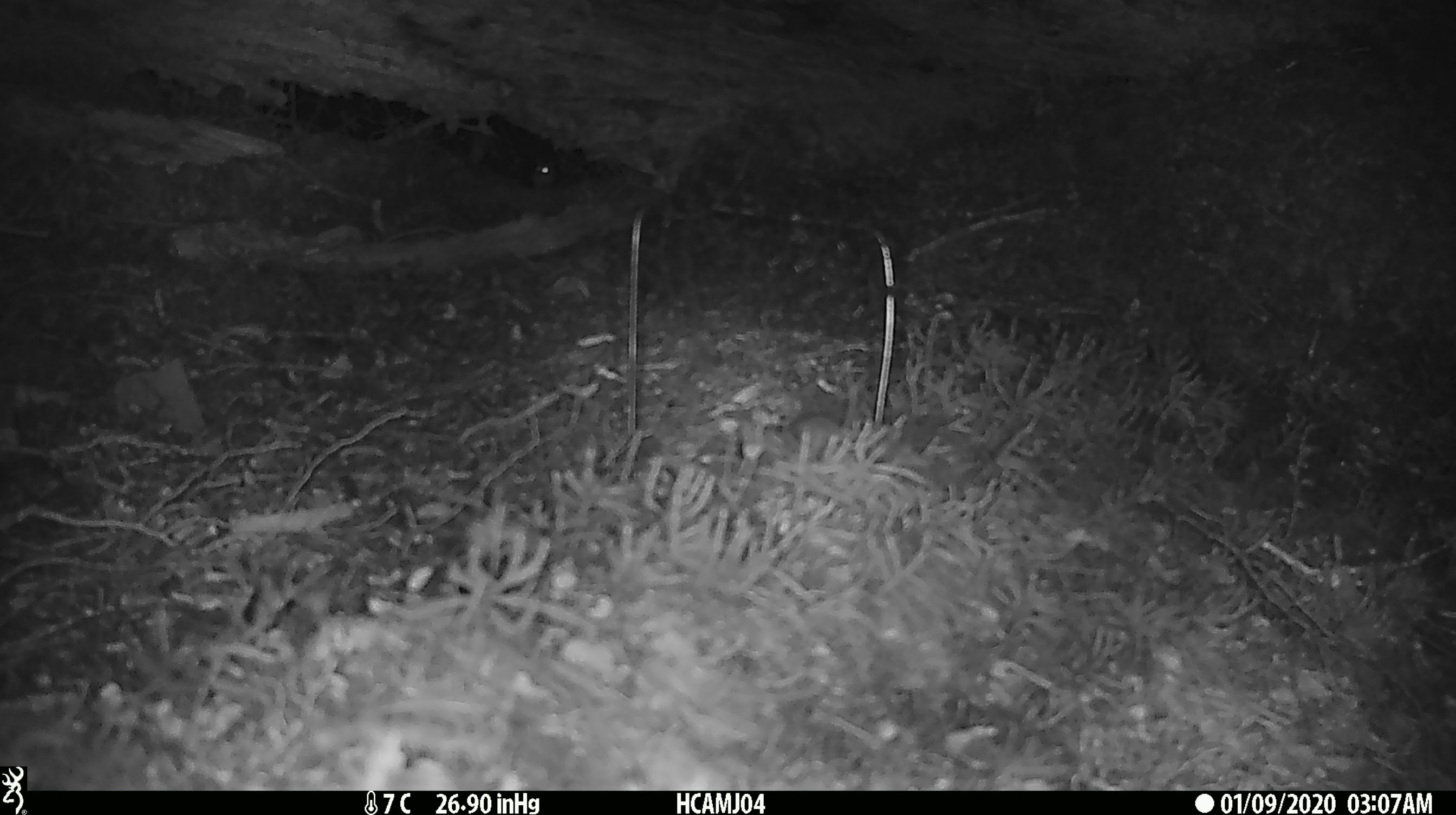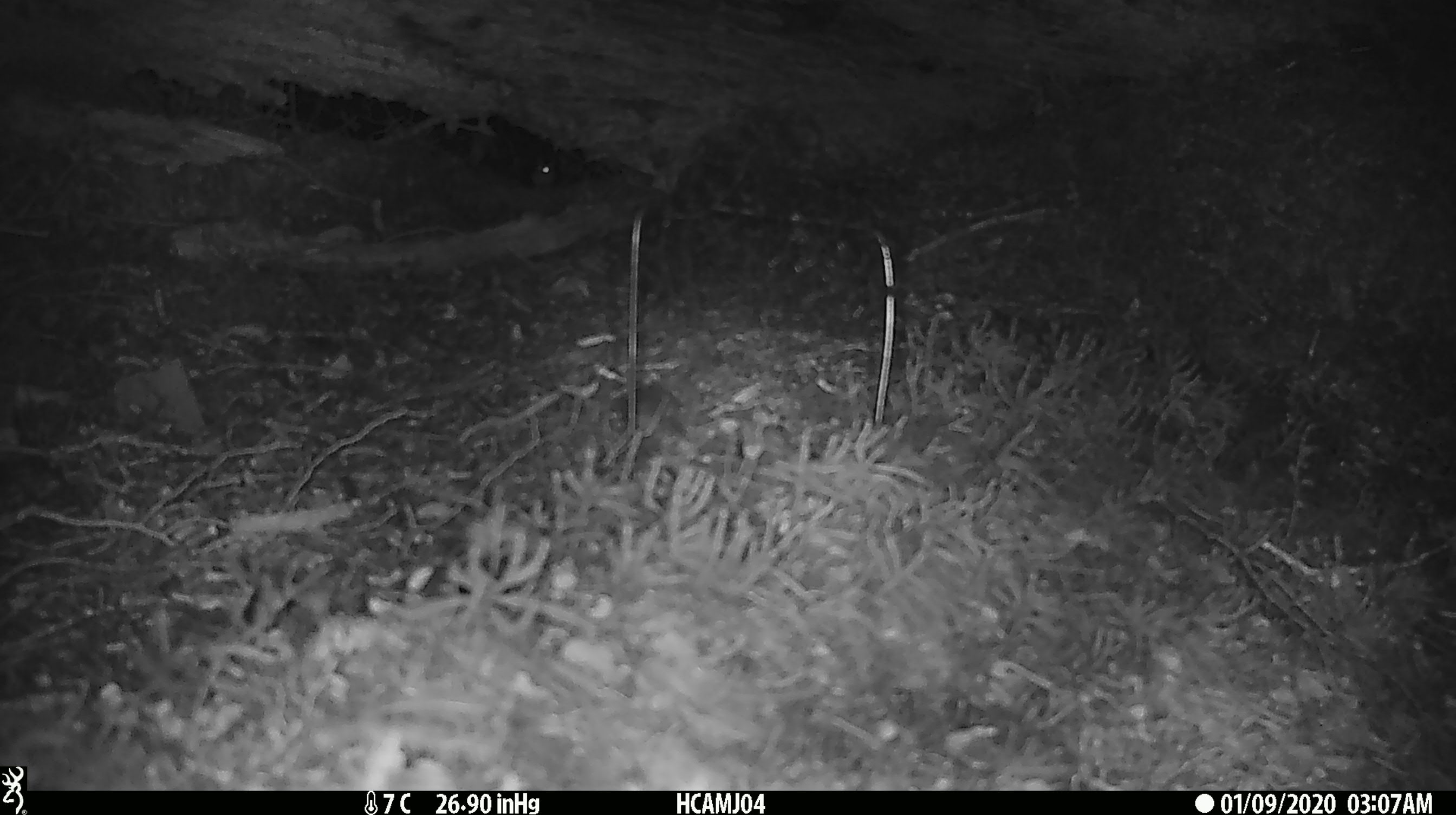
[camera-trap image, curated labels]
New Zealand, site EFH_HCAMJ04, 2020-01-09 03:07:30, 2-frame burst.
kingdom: Animalia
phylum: Chordata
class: Mammalia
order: Rodentia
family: Muridae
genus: Mus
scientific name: Mus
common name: mouse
Mouse (Mus).